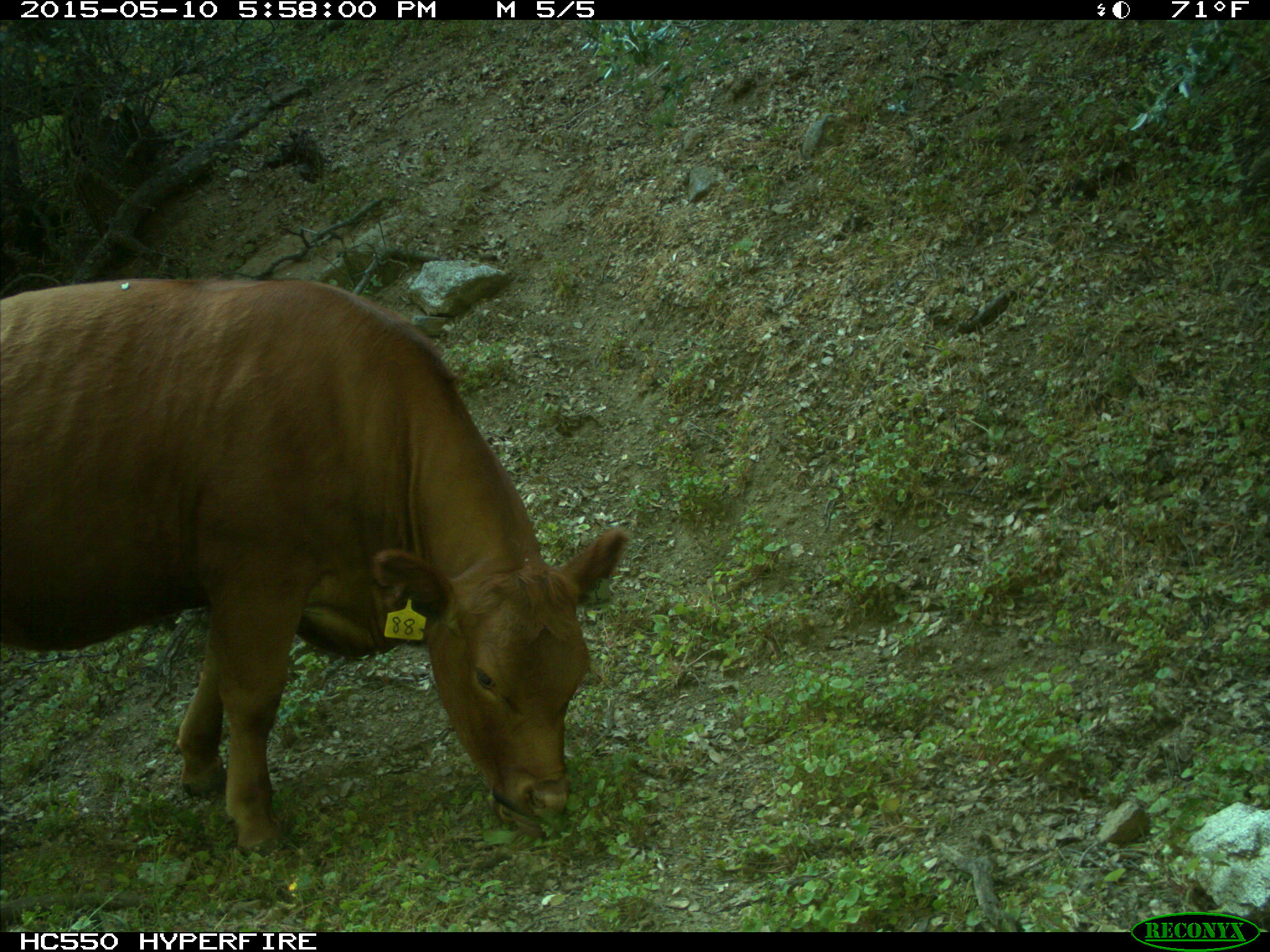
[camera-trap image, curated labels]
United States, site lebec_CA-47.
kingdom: Animalia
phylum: Chordata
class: Mammalia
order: Artiodactyla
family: Bovidae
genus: Bos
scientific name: Bos taurus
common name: domestic cow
Bos taurus (domestic cow).